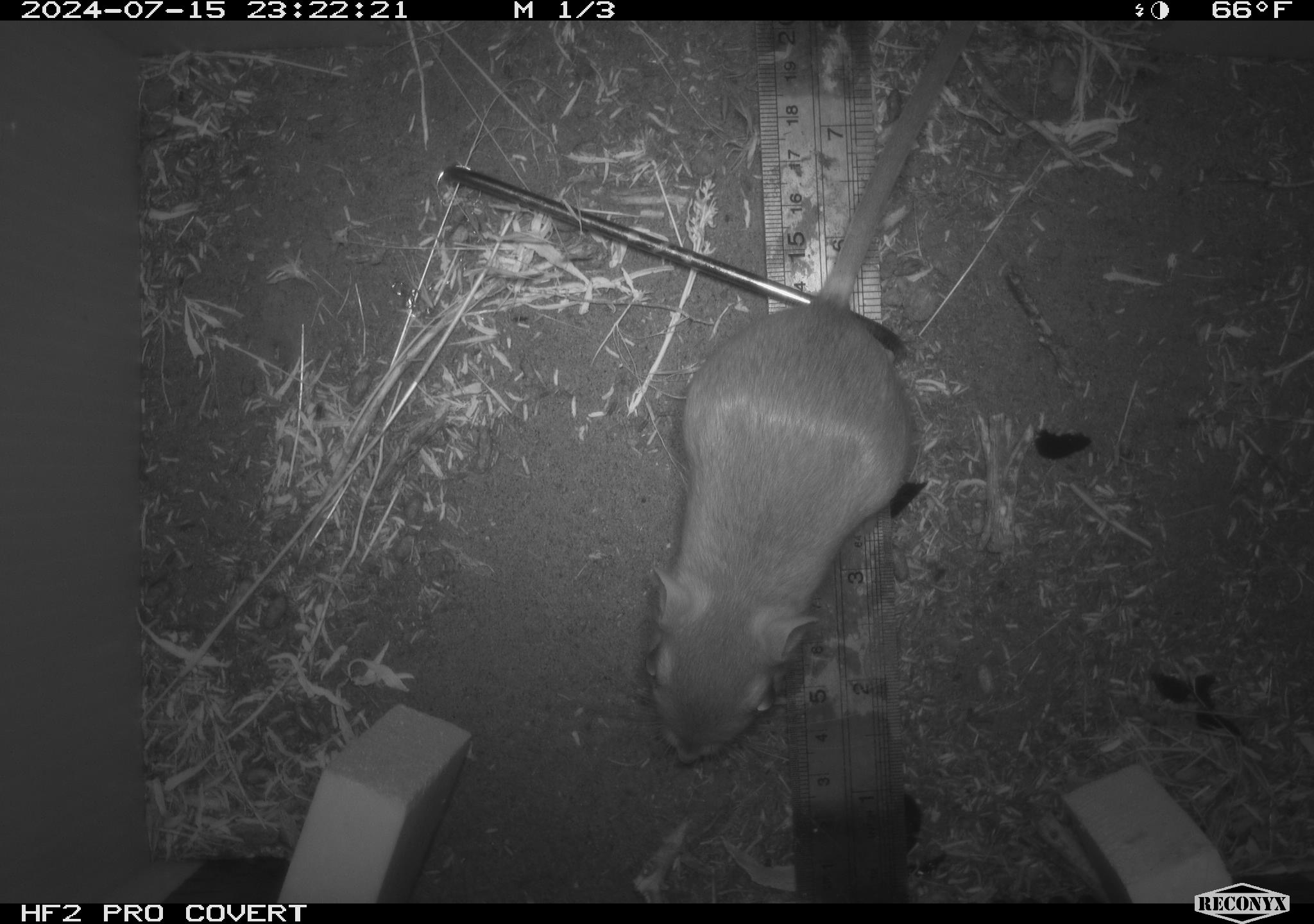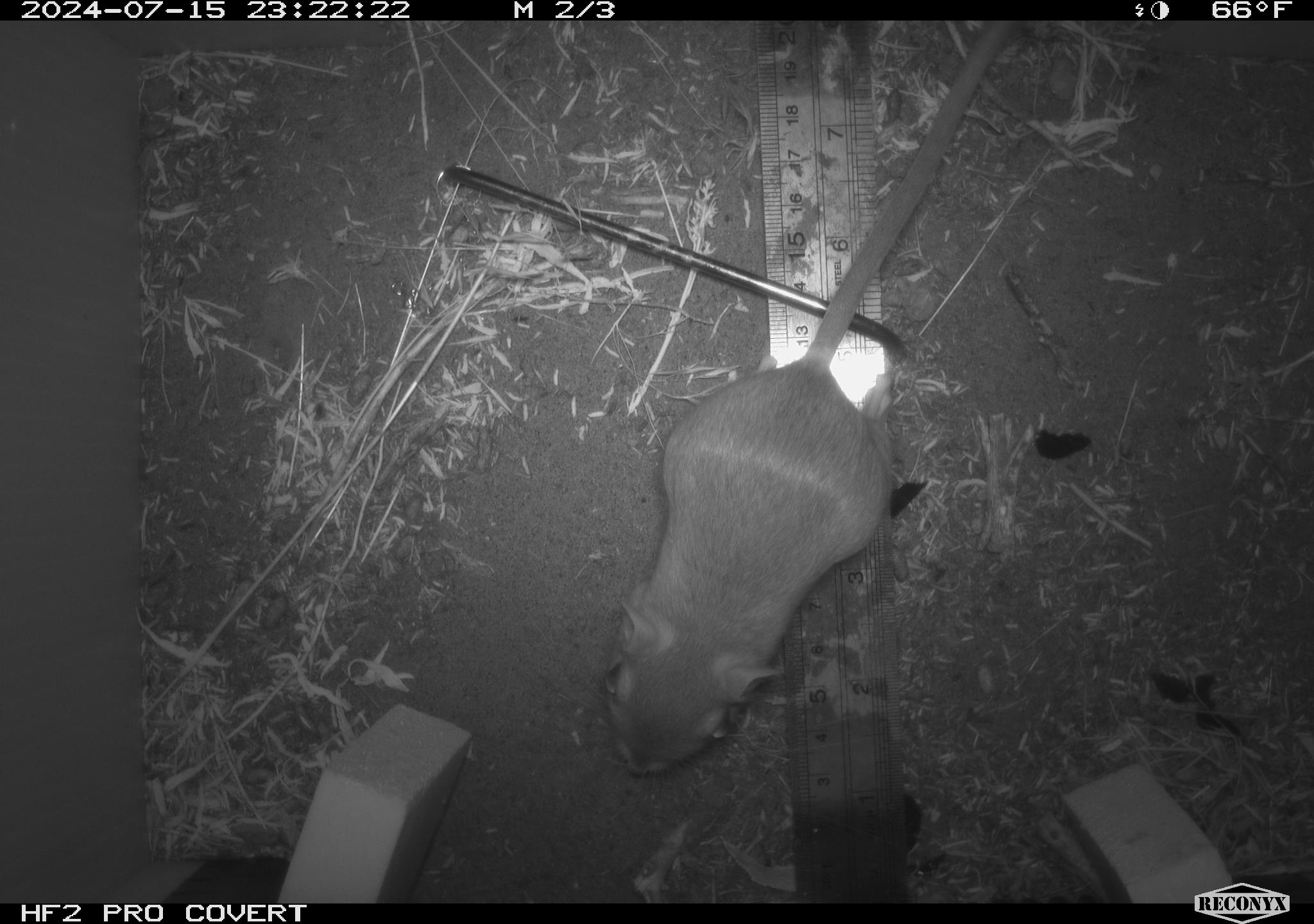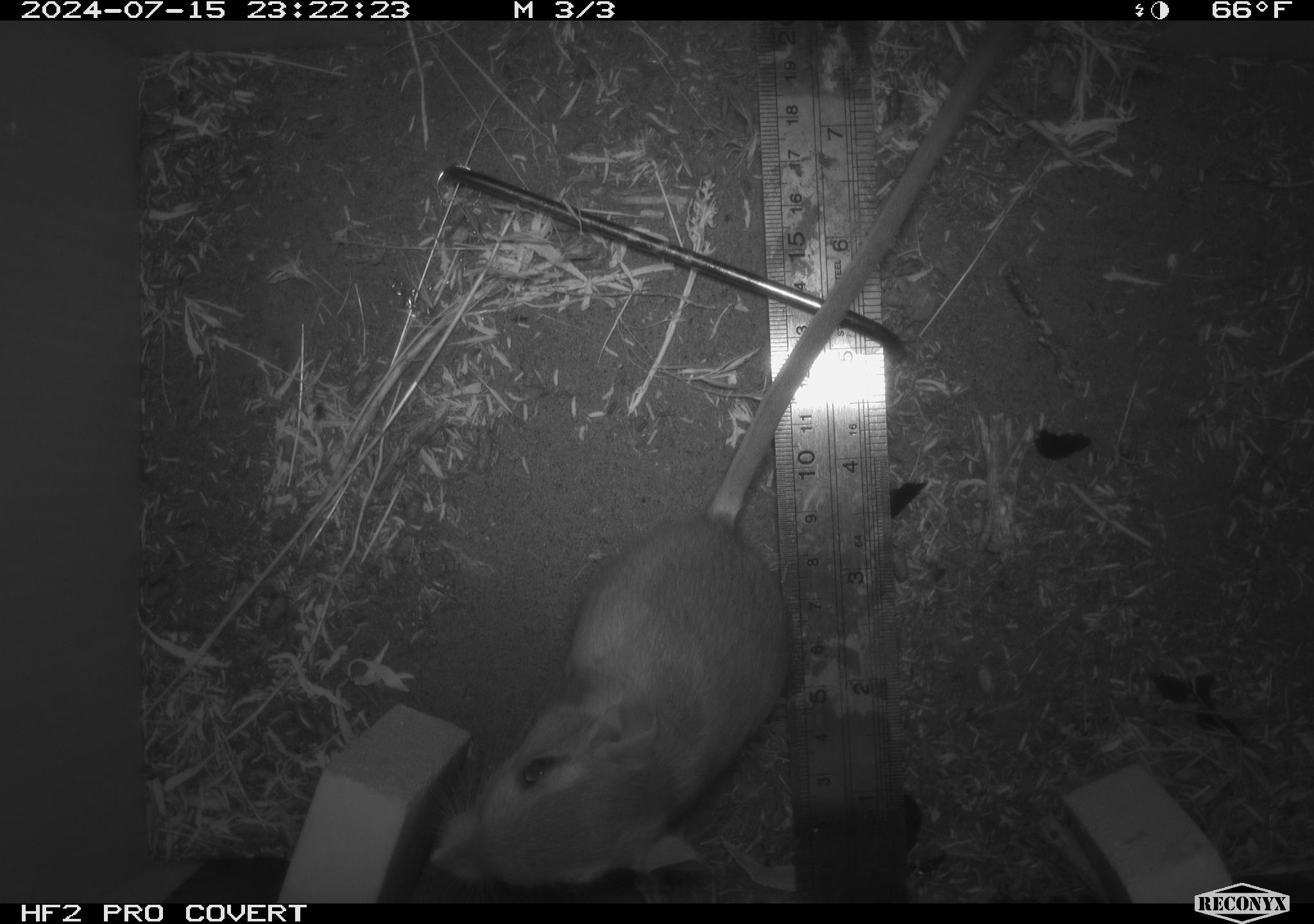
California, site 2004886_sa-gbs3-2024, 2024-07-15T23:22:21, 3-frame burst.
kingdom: Animalia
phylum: Chordata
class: Mammalia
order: Rodentia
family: Heteromyidae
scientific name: Heteromyidae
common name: kangaroo rats and pocket mice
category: heteromyidae family